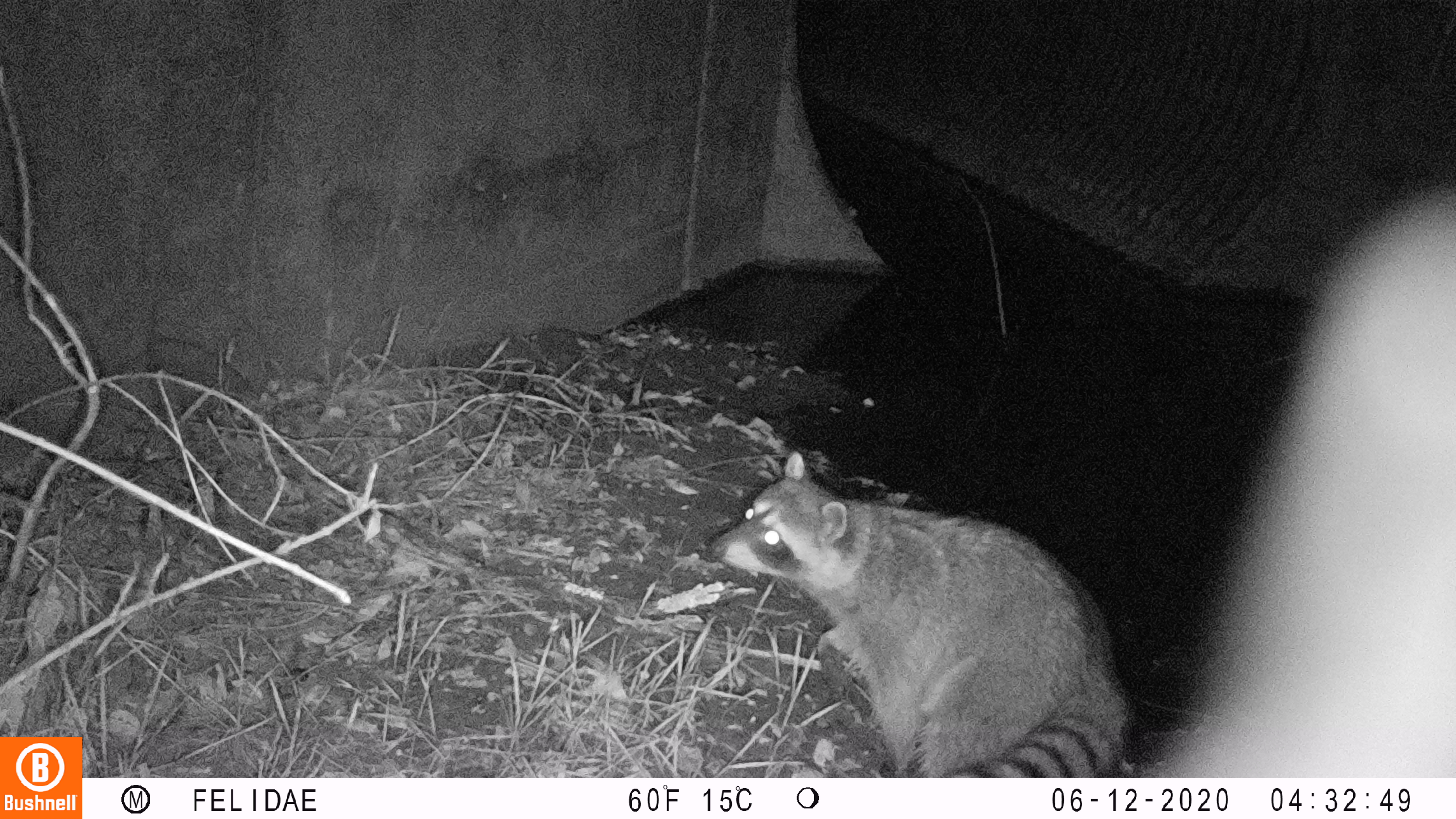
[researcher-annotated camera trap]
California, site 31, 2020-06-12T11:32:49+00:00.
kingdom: Animalia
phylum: Chordata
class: Mammalia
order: Carnivora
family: Procyonidae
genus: Procyon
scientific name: Procyon lotor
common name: raccoon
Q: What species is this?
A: Raccoon (Procyon lotor).